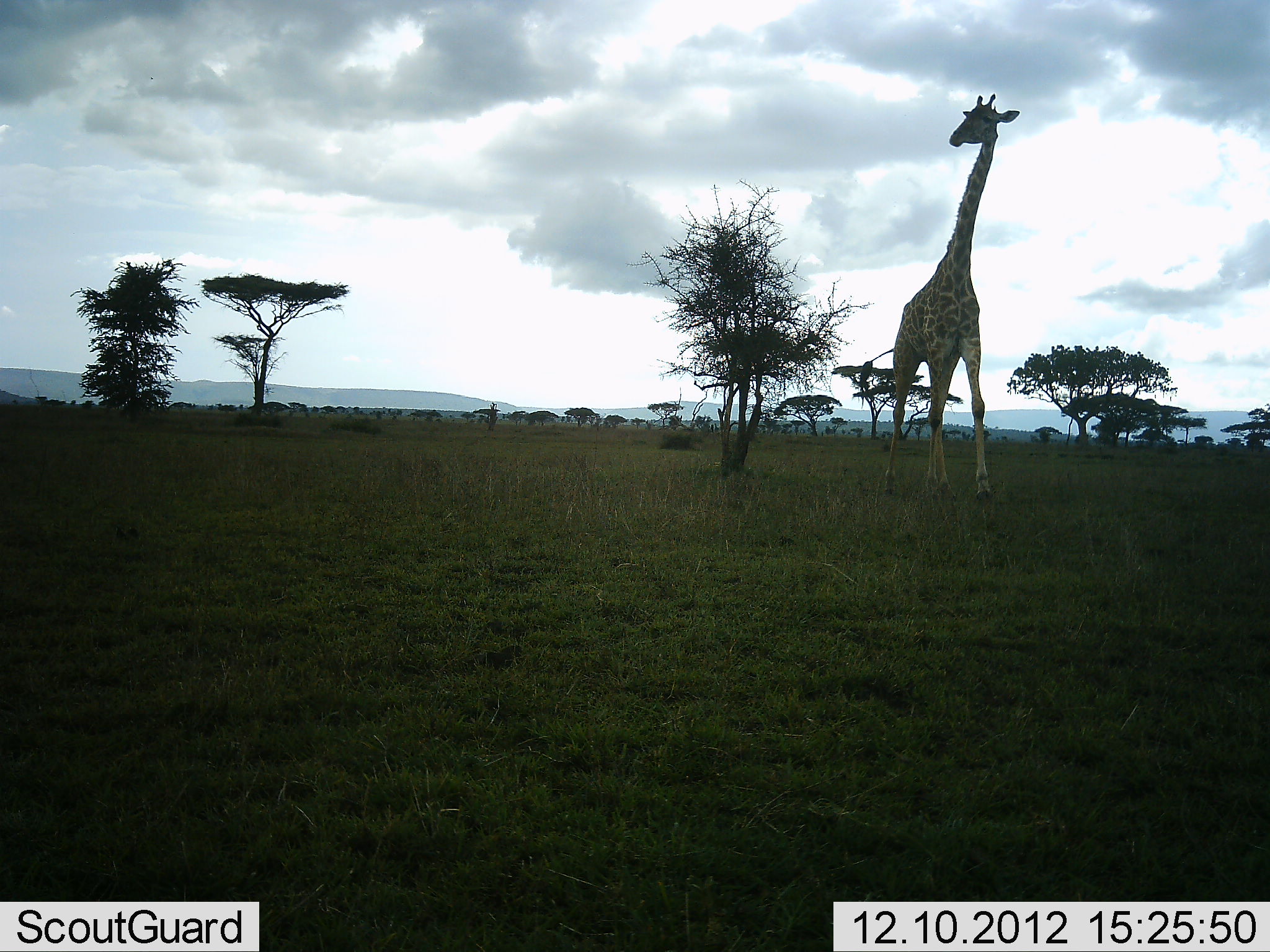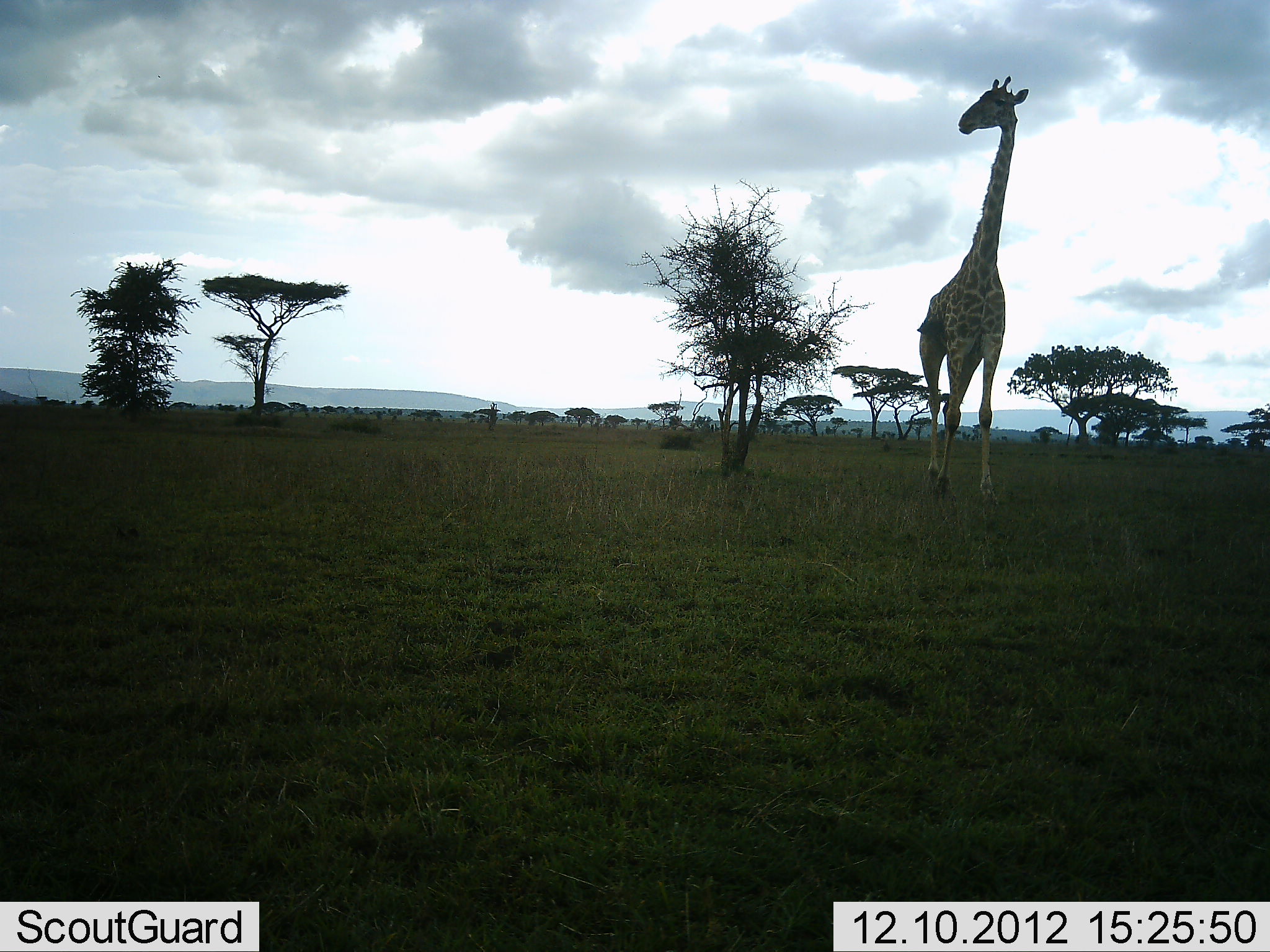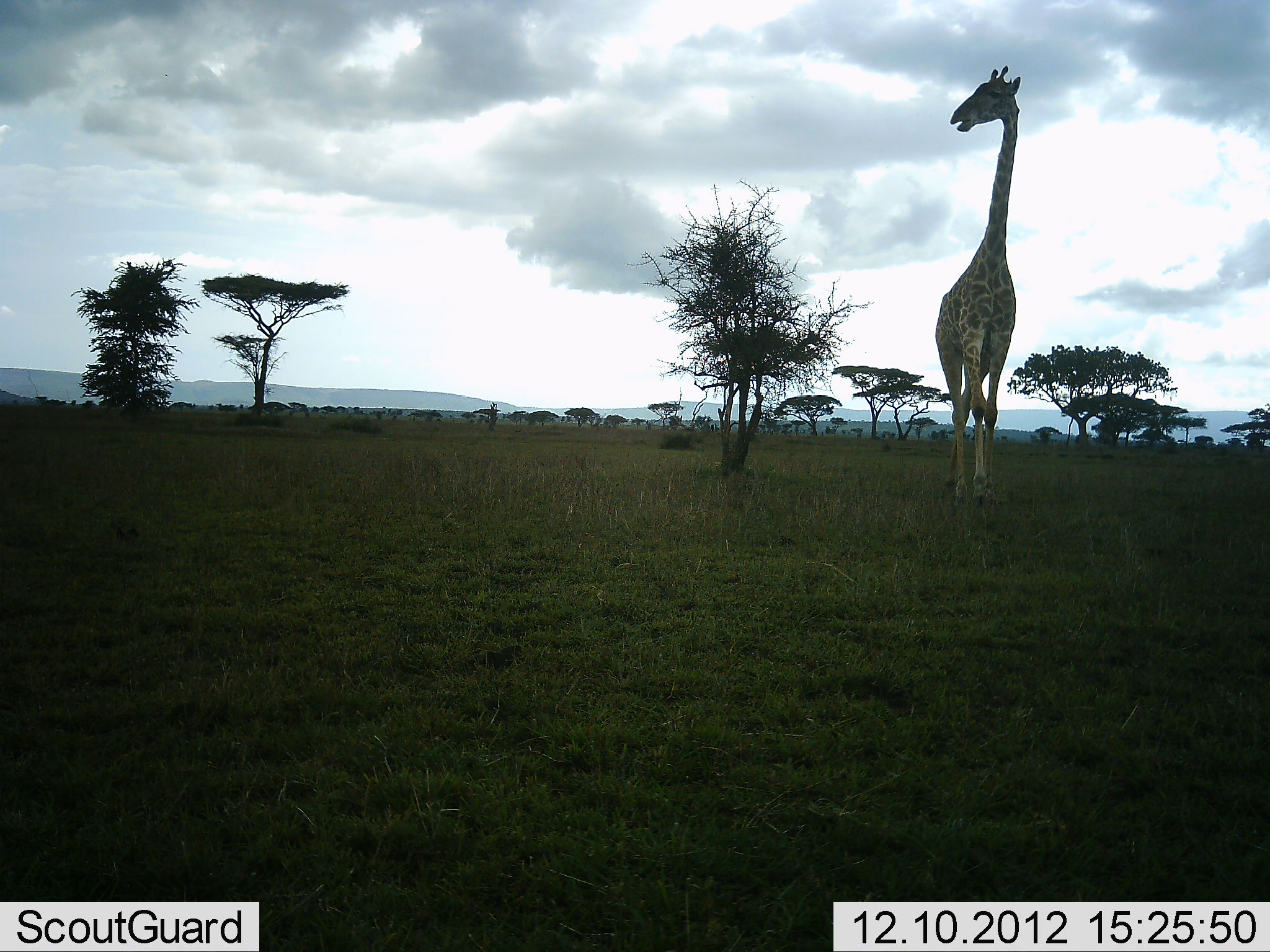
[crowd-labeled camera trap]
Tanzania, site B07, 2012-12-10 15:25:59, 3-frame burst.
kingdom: Animalia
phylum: Chordata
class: Mammalia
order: Artiodactyla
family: Giraffidae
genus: Giraffa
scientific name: Giraffa camelopardalis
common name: giraffe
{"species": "giraffe (Giraffa camelopardalis)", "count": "1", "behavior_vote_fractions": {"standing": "23%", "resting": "0%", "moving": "87%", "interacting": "0%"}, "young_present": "0%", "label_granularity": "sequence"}